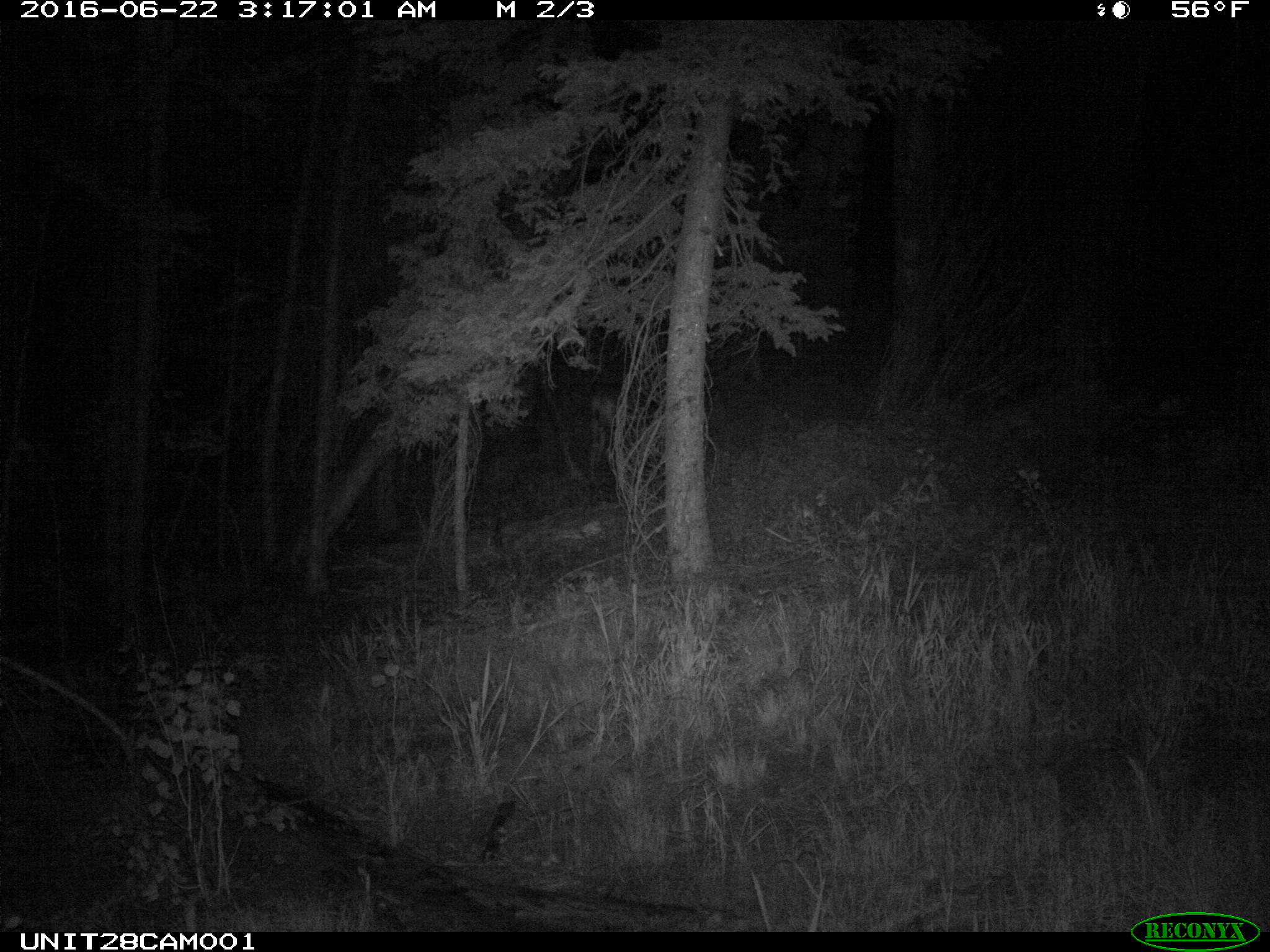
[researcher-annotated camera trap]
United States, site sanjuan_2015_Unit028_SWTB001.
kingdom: Animalia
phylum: Chordata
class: Mammalia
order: Artiodactyla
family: Cervidae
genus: Odocoileus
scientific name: Odocoileus hemionus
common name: mule deer